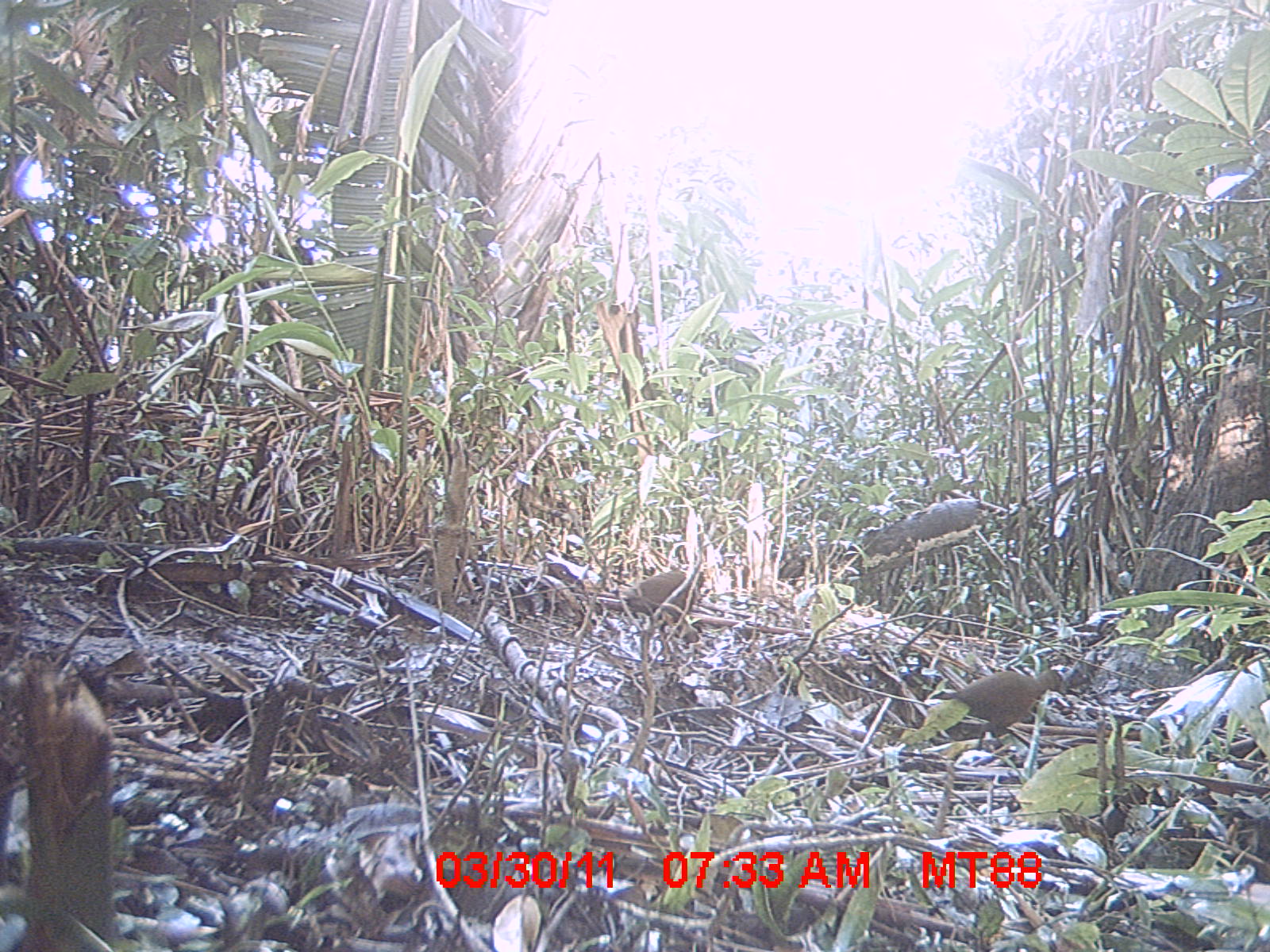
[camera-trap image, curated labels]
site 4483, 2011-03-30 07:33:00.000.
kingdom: Animalia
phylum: Chordata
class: Aves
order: Gruiformes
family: Sarothruridae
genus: Mentocrex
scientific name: Mentocrex kioloides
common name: madagascar wood rail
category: canirallus kioloides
Canirallus kioloides (madagascar wood rail) (Mentocrex kioloides), count 2.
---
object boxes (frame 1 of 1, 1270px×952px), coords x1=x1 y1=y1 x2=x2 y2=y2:
canirallus kioloides: x1=935 y1=665 x2=1064 y2=742; x1=615 y1=560 x2=707 y2=621